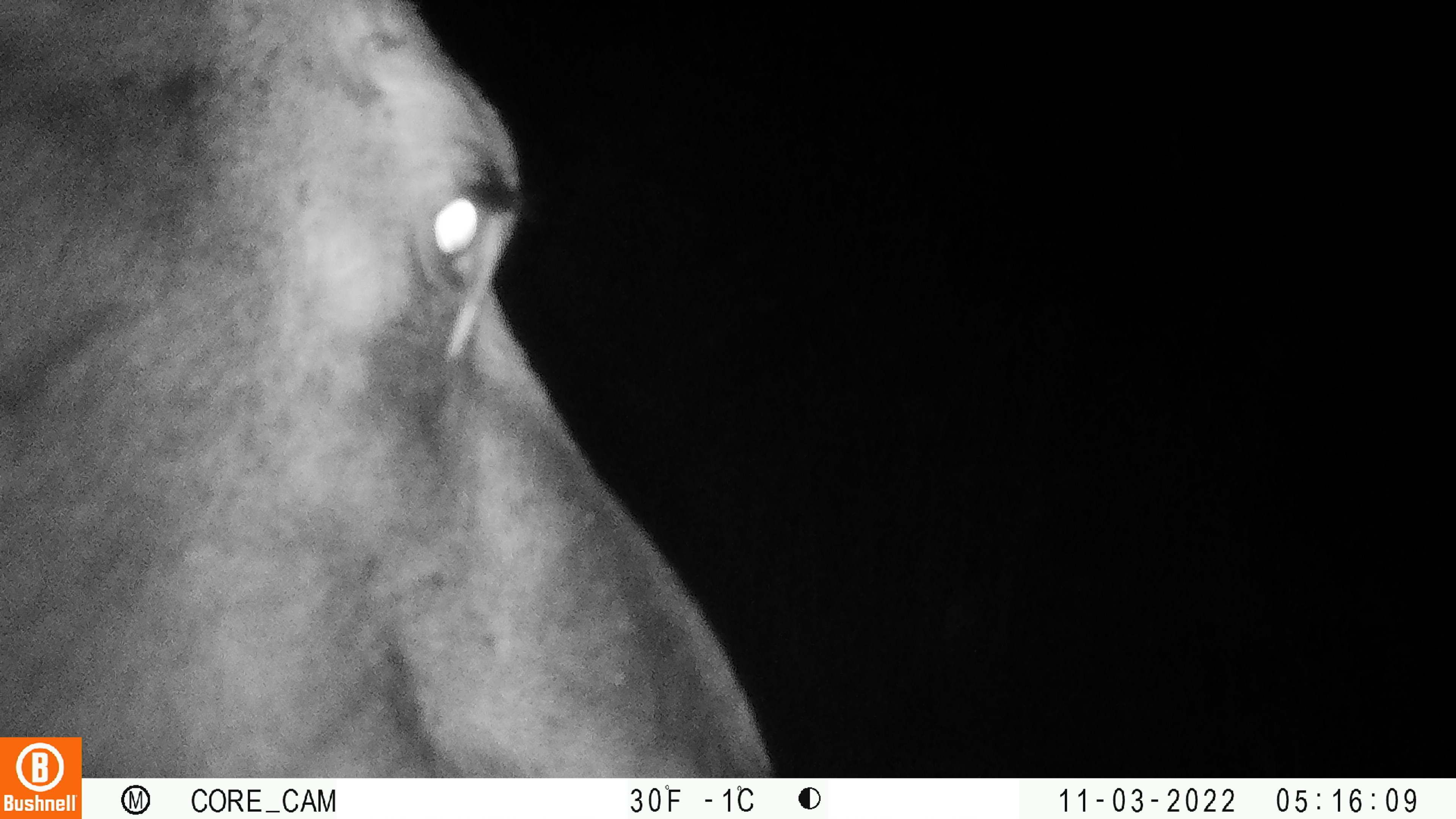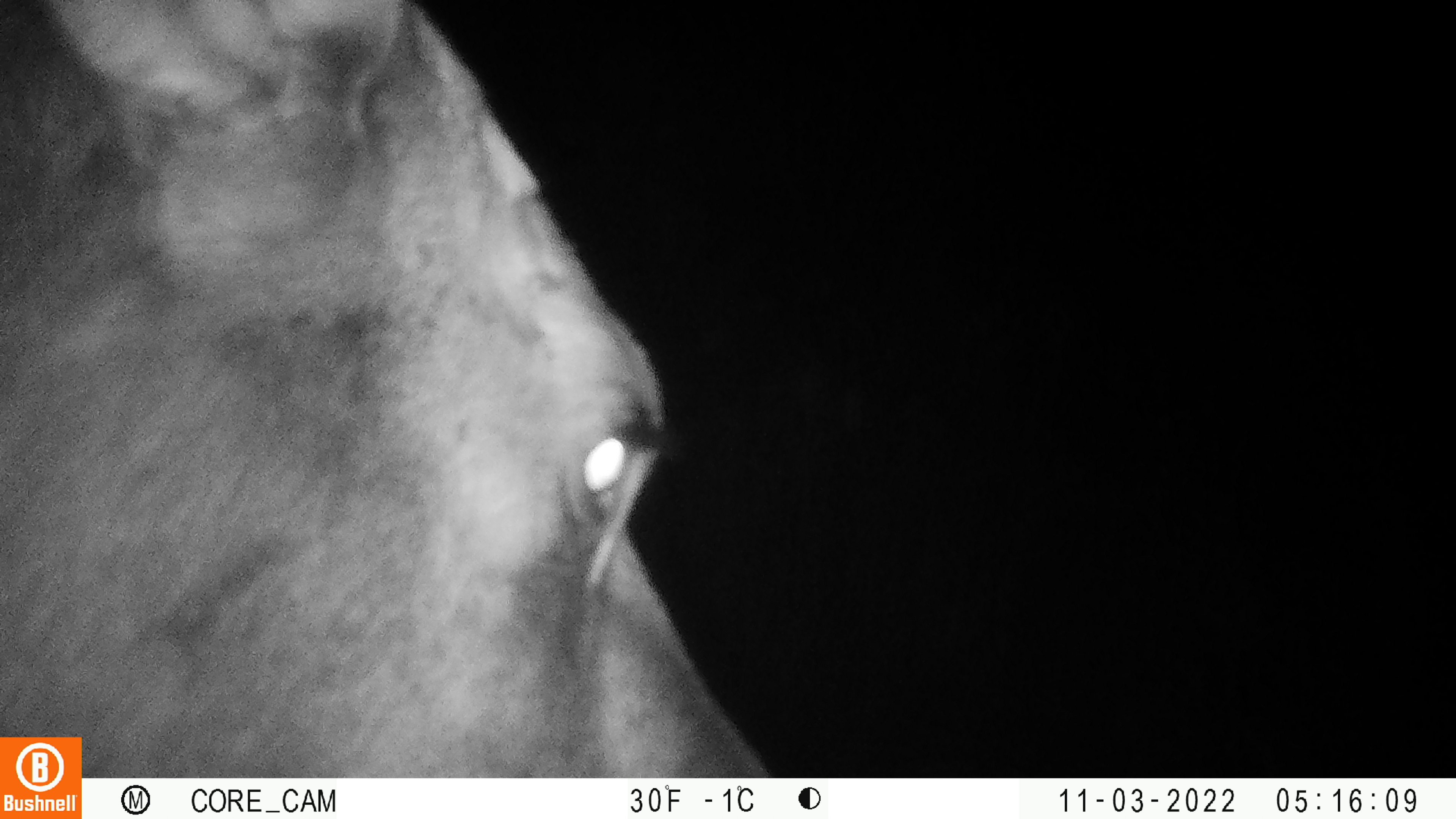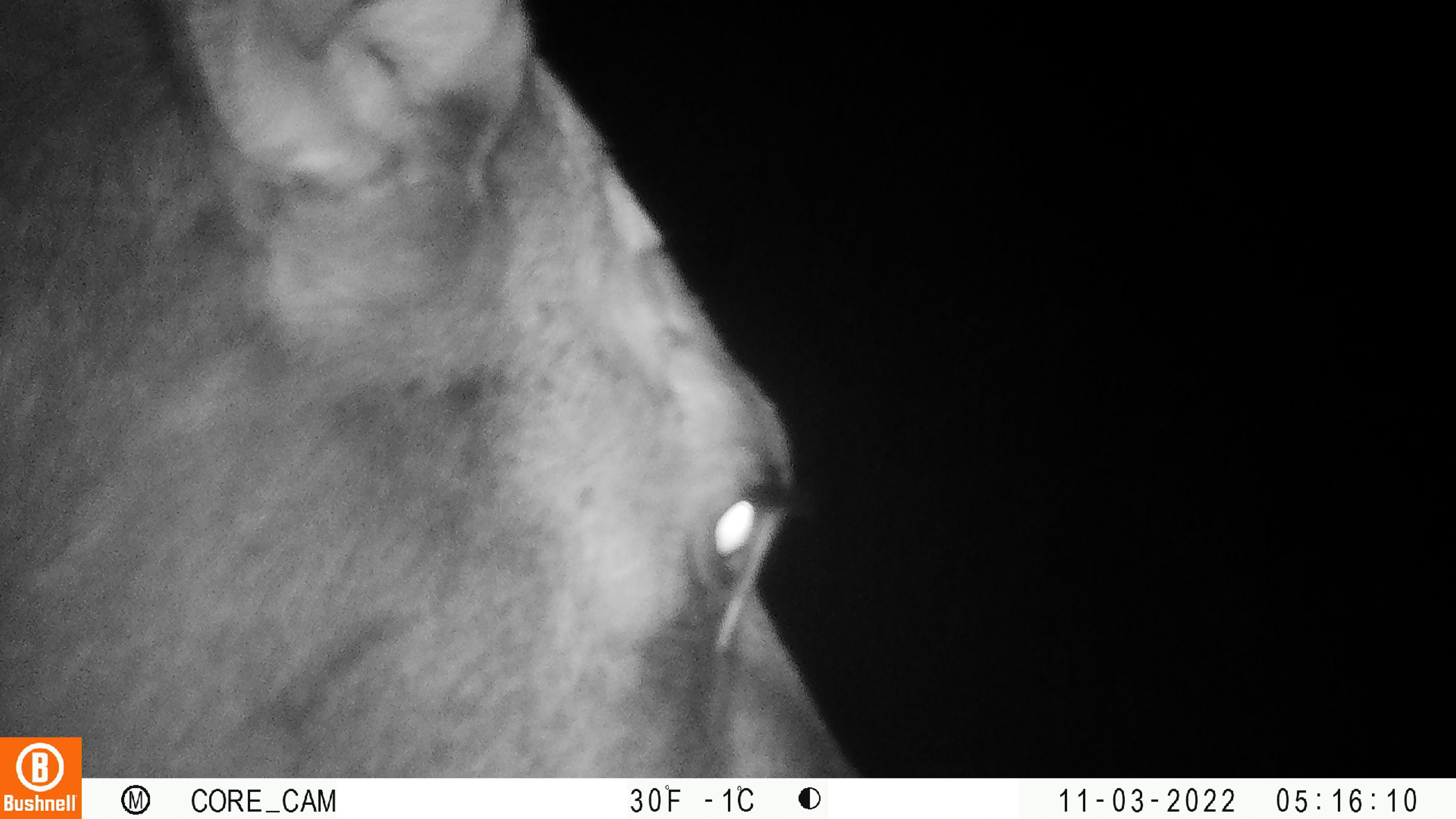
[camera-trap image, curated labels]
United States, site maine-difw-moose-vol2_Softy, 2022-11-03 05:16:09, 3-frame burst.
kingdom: Animalia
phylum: Chordata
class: Mammalia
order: Artiodactyla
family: Cervidae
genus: Alces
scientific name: Alces alces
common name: moose